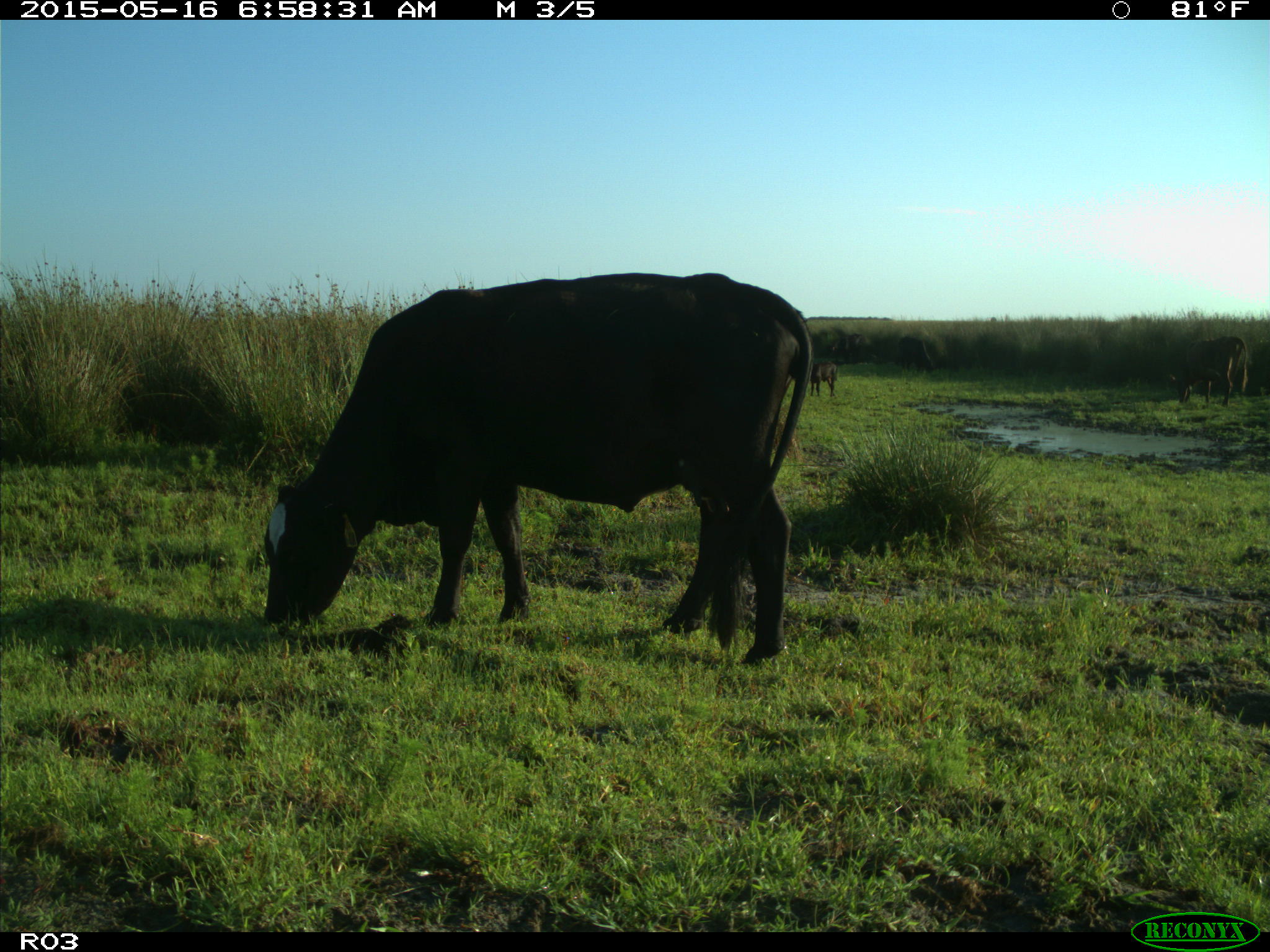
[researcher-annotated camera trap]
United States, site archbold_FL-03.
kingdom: Animalia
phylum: Chordata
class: Mammalia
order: Artiodactyla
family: Bovidae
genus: Bos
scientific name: Bos taurus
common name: domestic cow